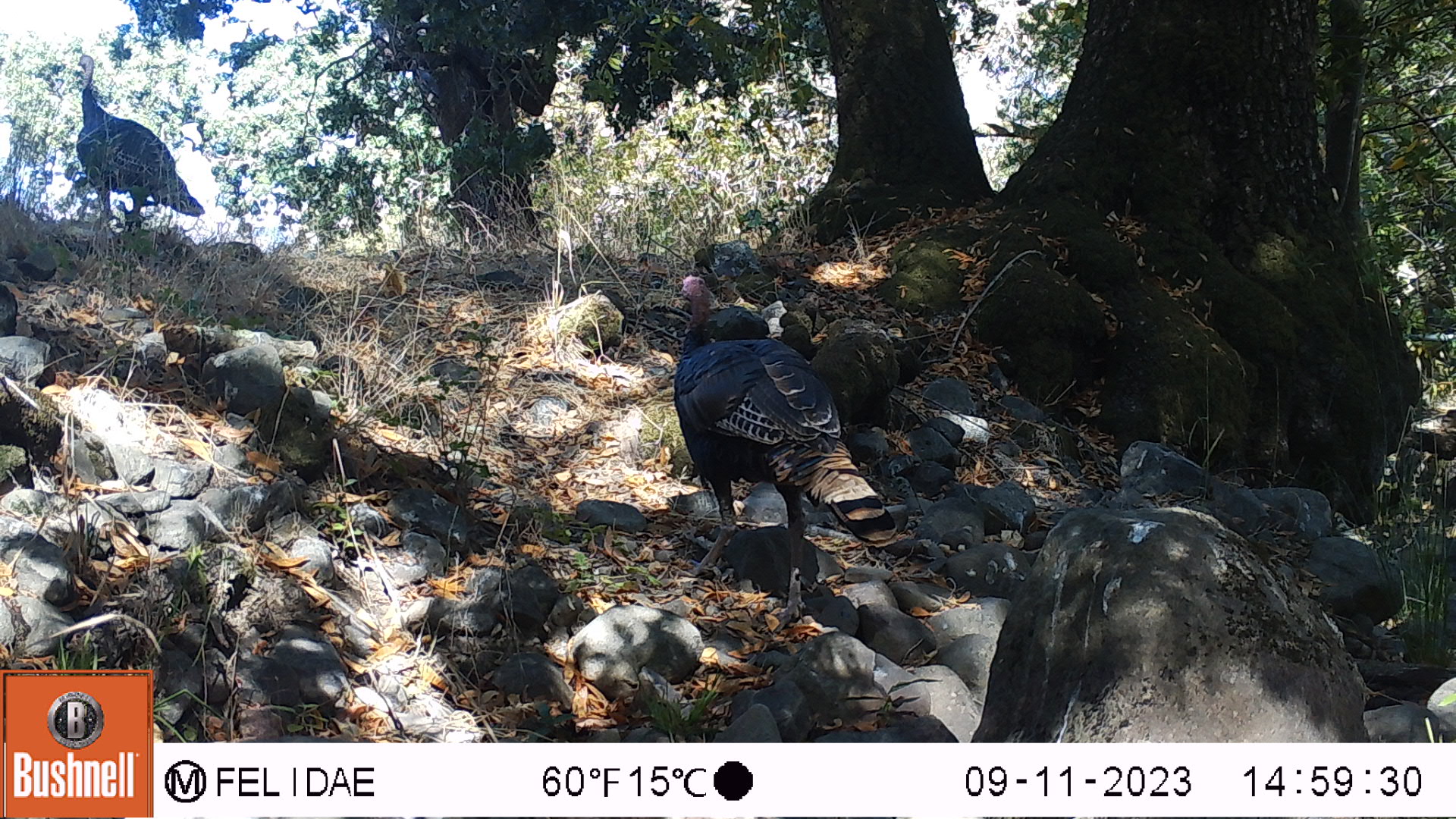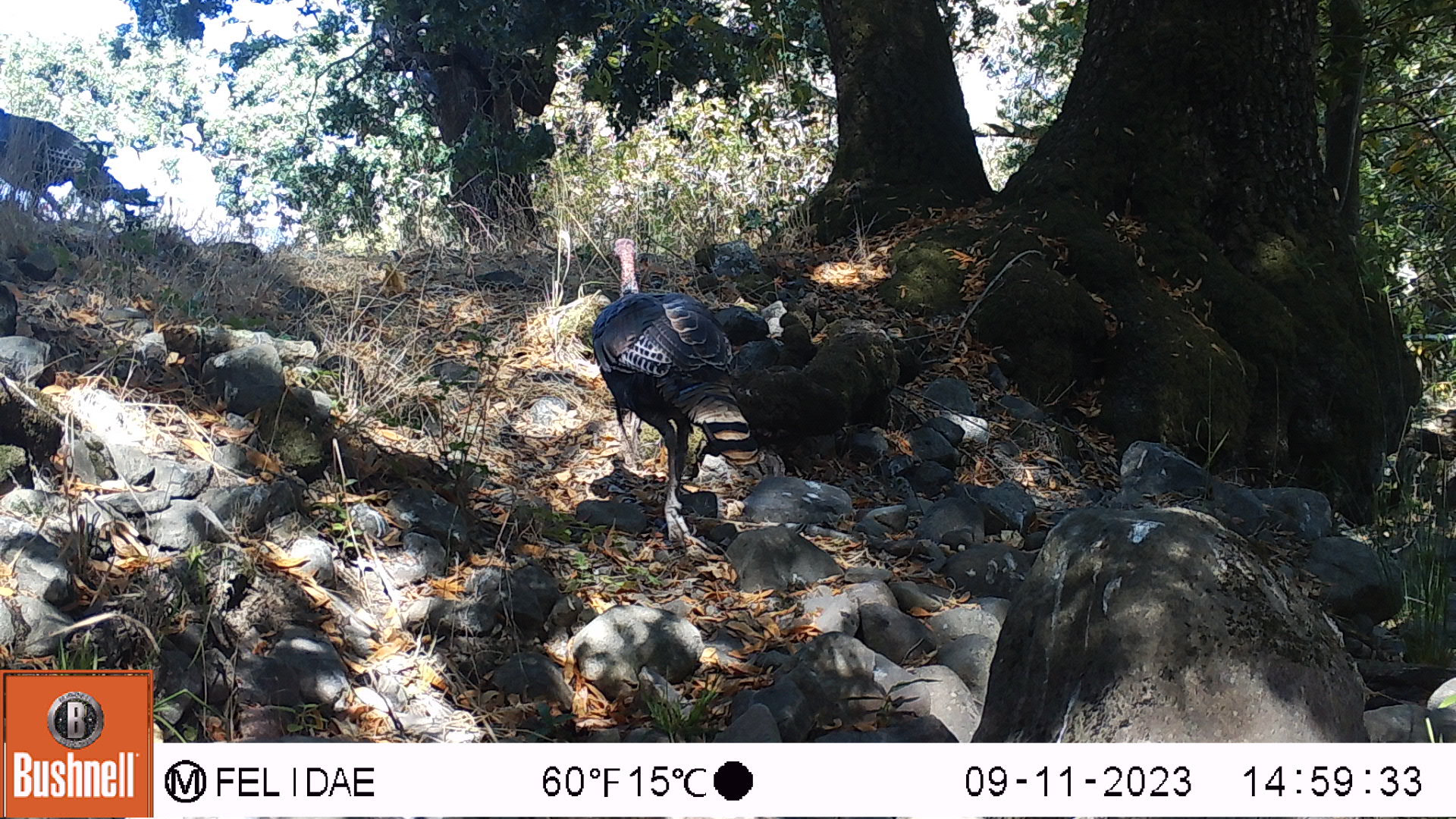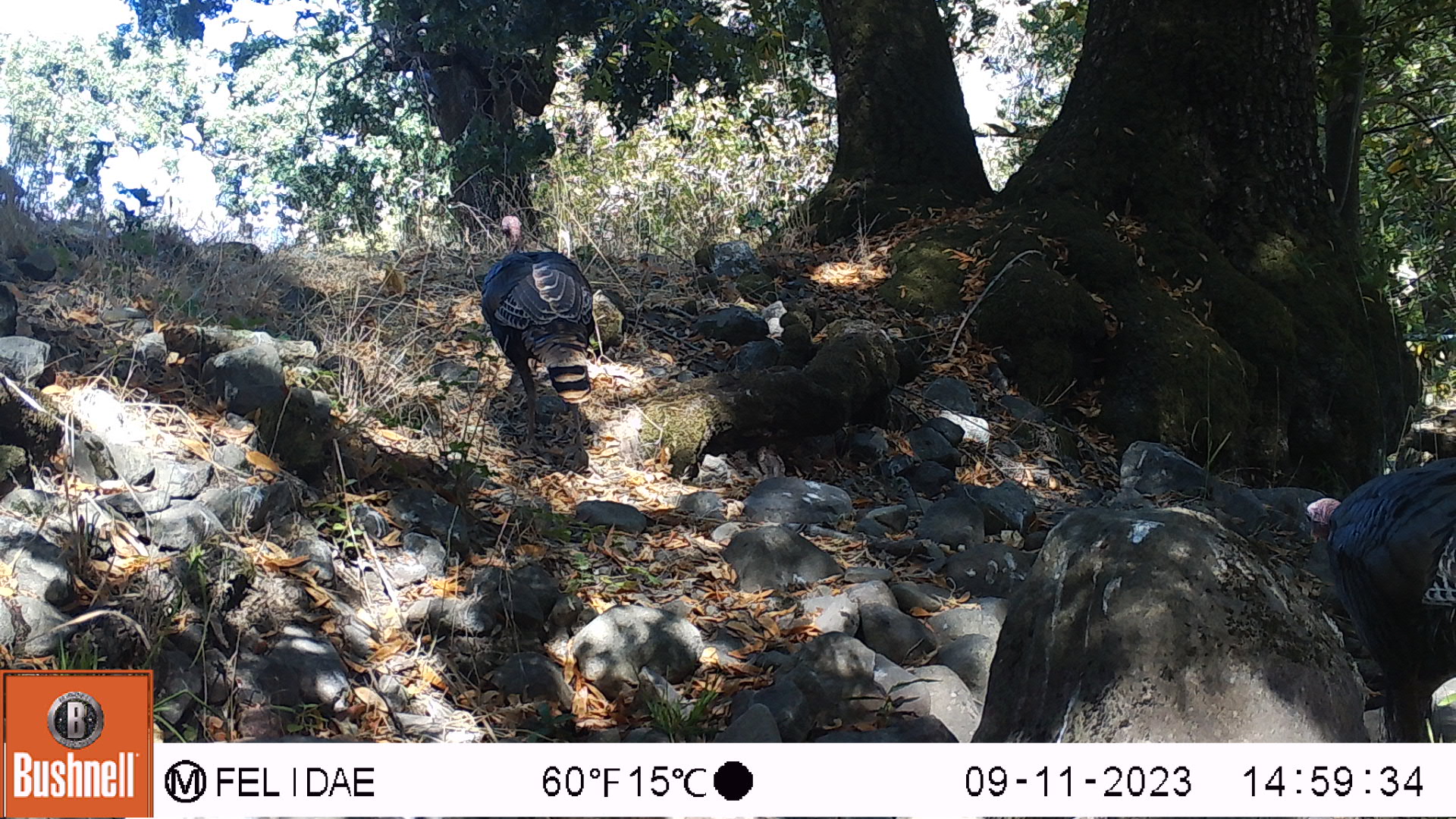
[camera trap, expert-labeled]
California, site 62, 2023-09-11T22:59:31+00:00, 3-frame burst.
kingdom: Animalia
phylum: Chordata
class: Aves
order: Galliformes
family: Phasianidae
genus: Meleagris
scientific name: Meleagris gallopavo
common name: turkey